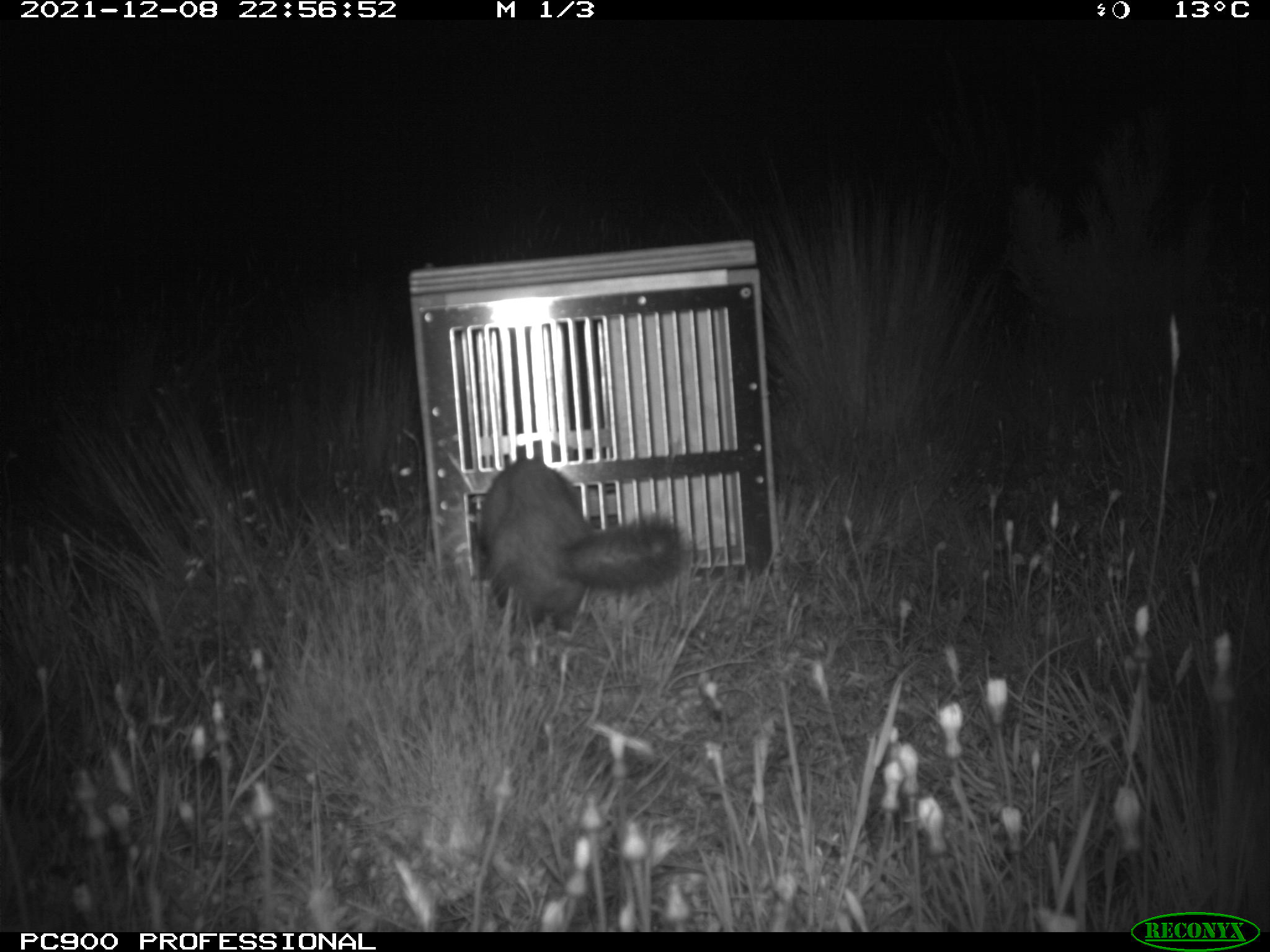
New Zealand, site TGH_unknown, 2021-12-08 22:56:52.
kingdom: Animalia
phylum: Chordata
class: Mammalia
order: Carnivora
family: Mustelidae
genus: Mustela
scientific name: Mustela furo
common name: ferret